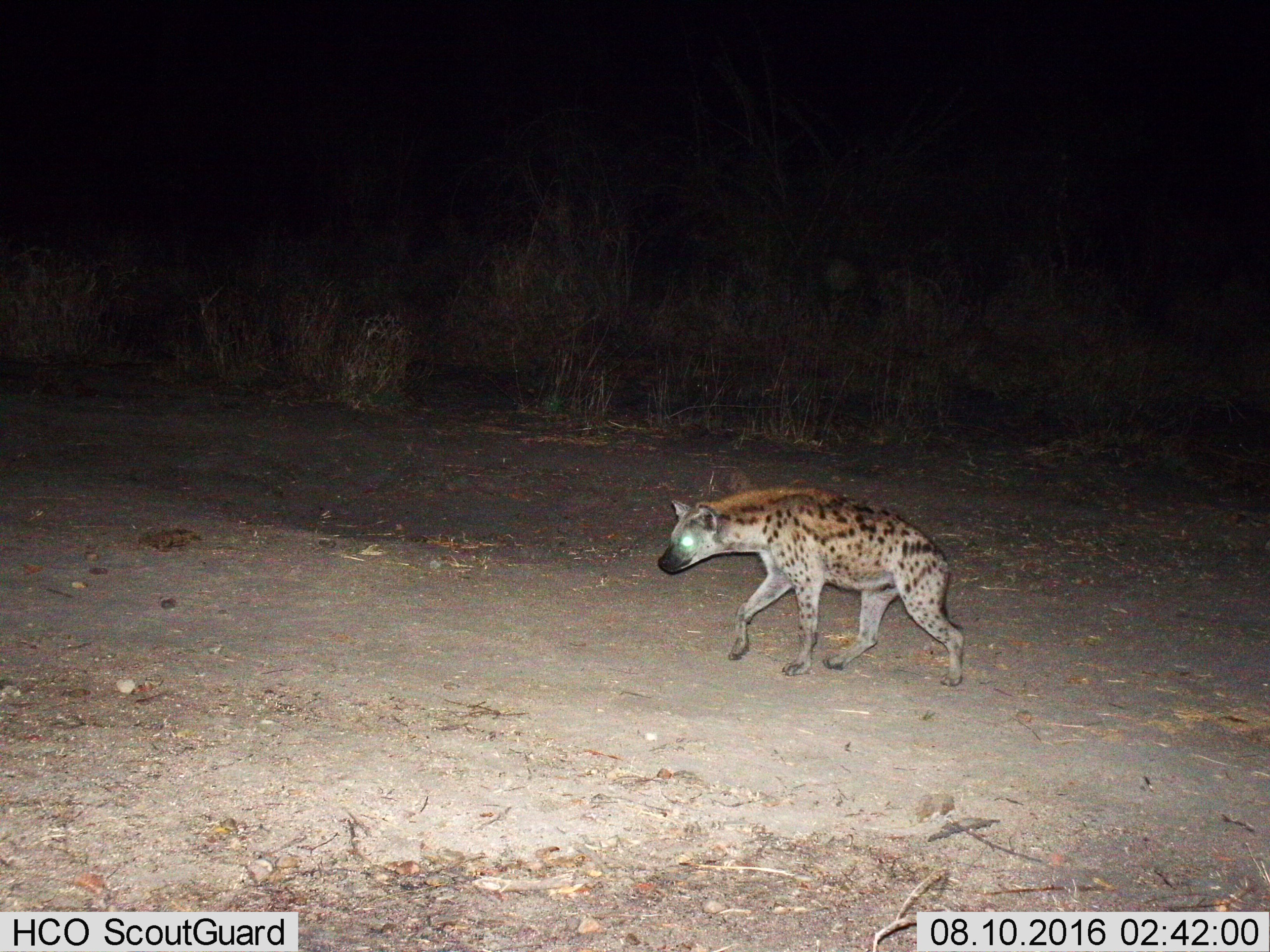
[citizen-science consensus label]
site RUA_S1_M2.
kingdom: Animalia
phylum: Chordata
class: Mammalia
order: Carnivora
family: Hyaenidae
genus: Crocuta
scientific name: Crocuta crocuta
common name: spotted hyena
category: hyenaspotted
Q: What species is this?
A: Hyenaspotted (spotted hyena) (Crocuta crocuta).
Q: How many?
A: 1.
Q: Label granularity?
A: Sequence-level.